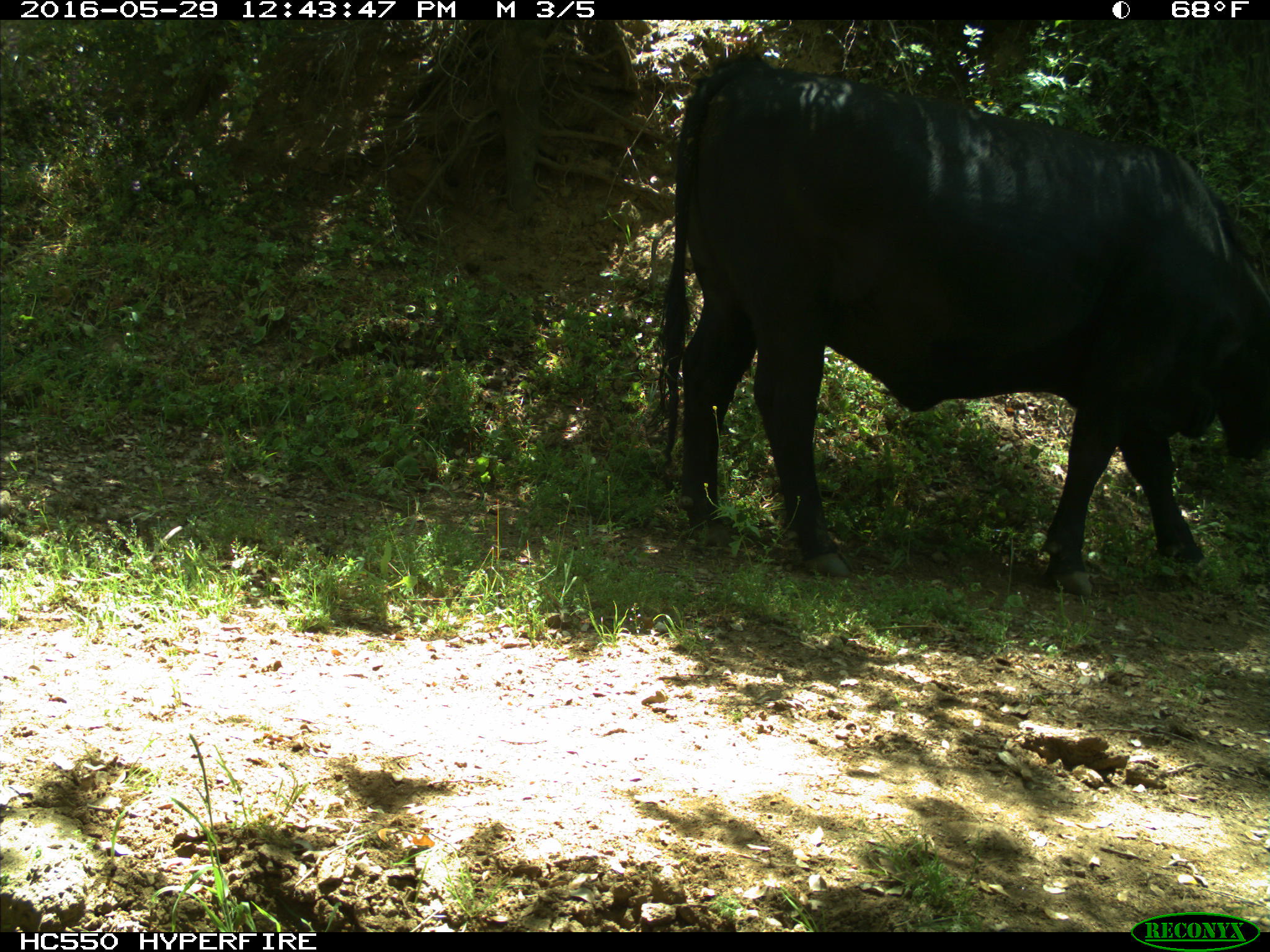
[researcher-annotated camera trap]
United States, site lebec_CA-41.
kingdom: Animalia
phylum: Chordata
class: Mammalia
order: Artiodactyla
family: Bovidae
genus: Bos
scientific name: Bos taurus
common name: domestic cow